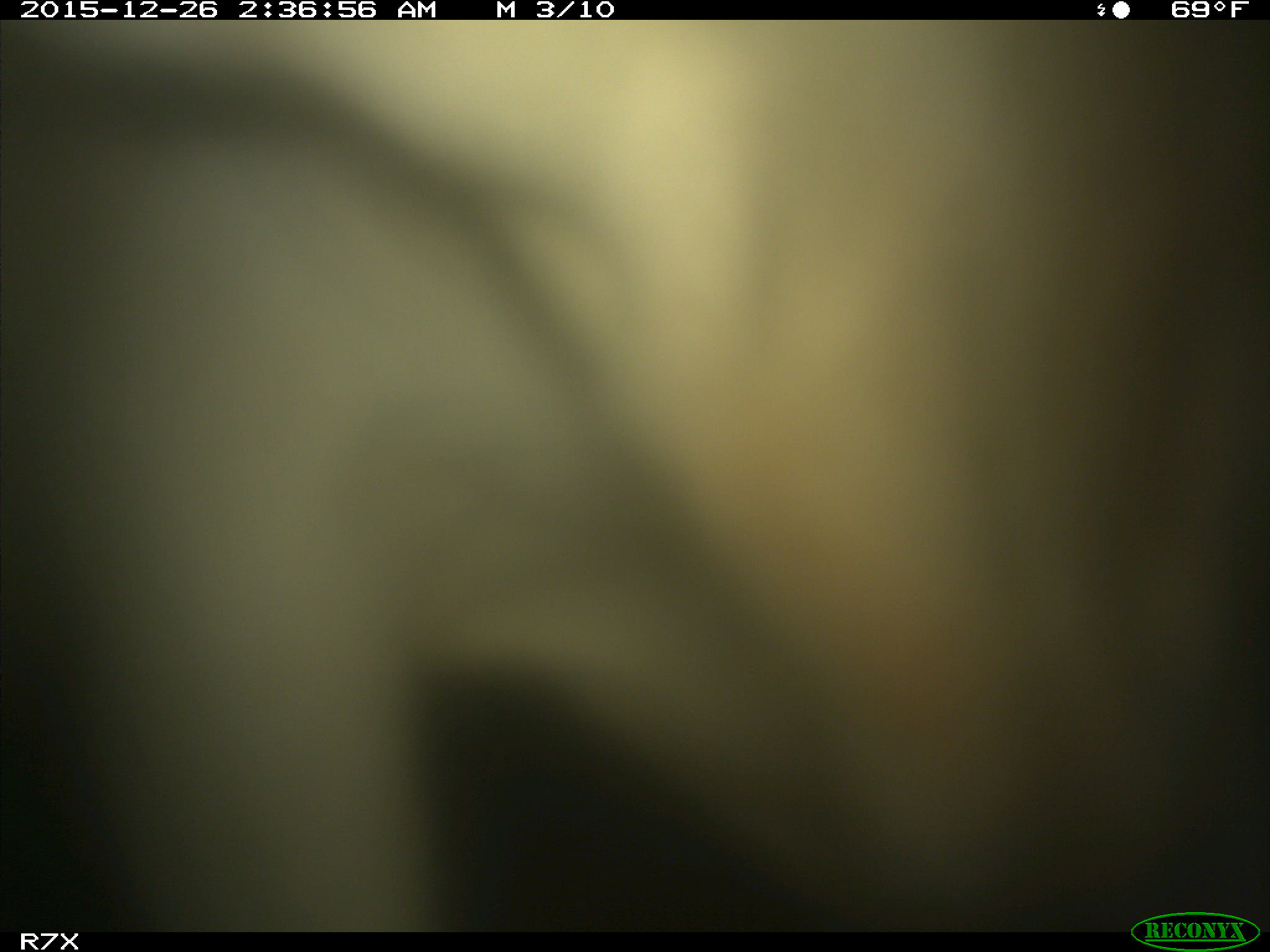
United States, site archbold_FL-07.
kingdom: Animalia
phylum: Chordata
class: Mammalia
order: Artiodactyla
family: Bovidae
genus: Bos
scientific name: Bos taurus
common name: domestic cow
Bos taurus (domestic cow).